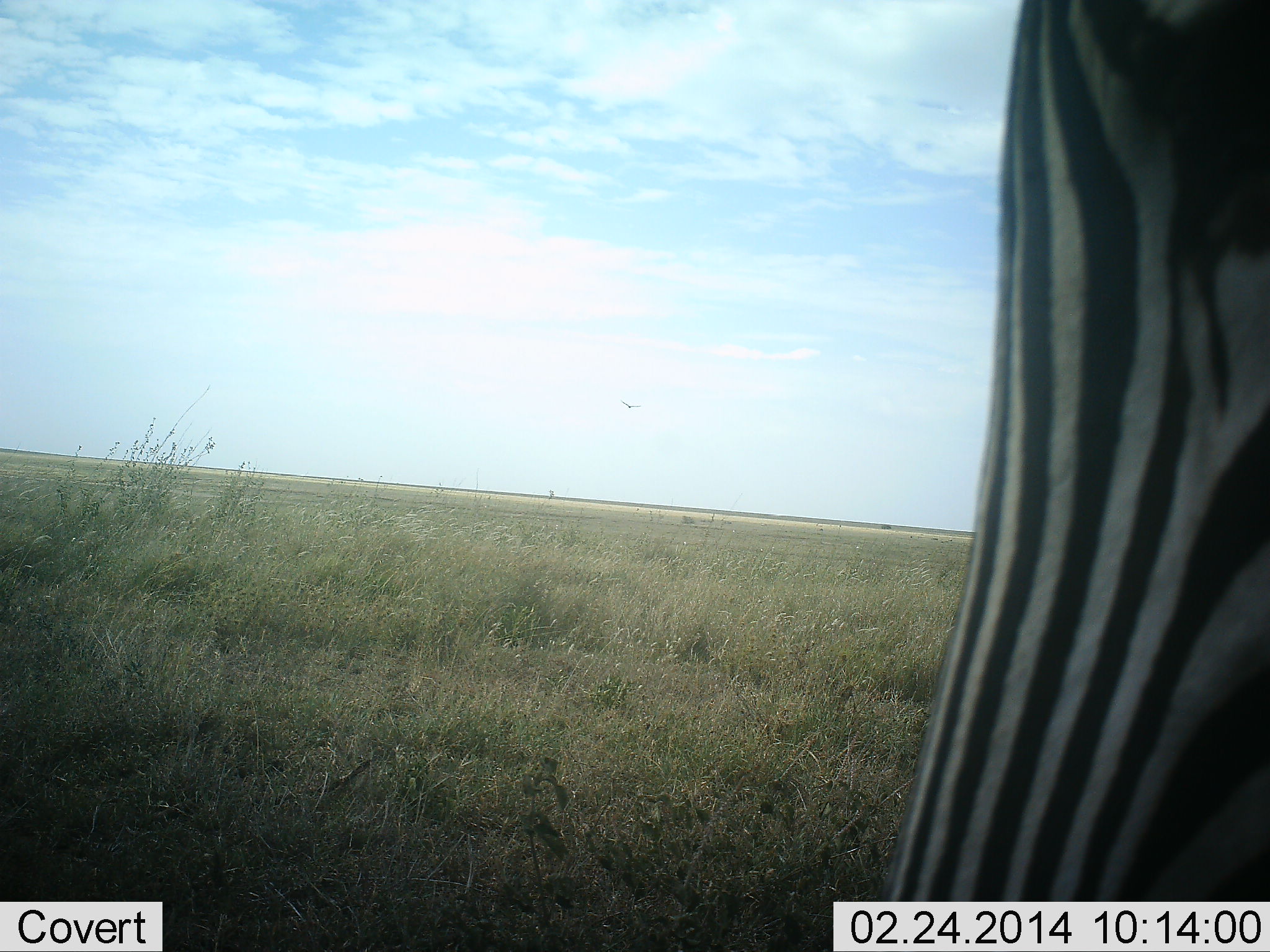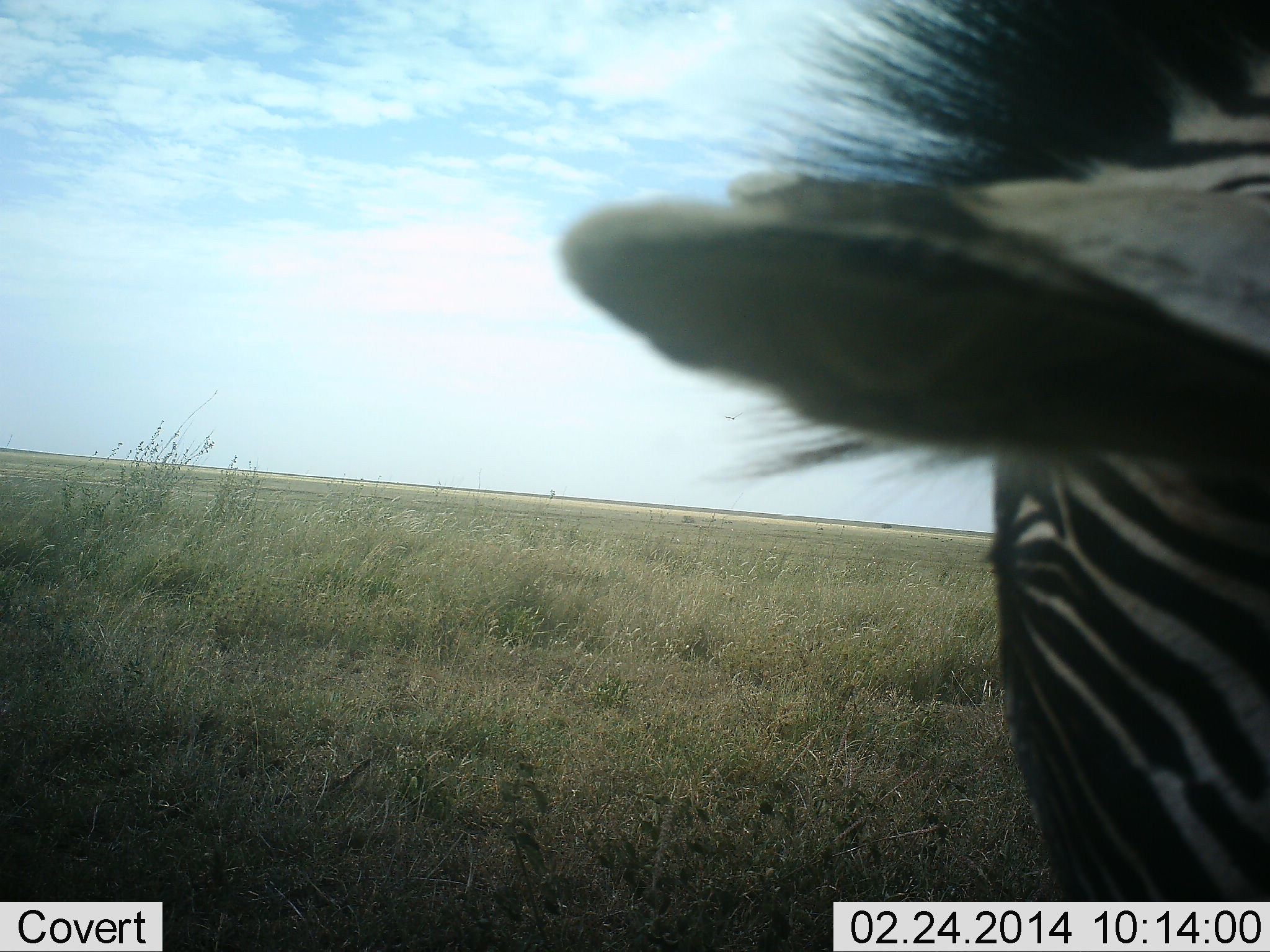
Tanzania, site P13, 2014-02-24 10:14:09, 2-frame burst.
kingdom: Animalia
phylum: Chordata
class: Mammalia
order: Perissodactyla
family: Equidae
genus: Equus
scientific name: Equus quagga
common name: plains zebra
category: zebra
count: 1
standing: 50%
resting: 0%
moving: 20%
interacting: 0%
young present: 0%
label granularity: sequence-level